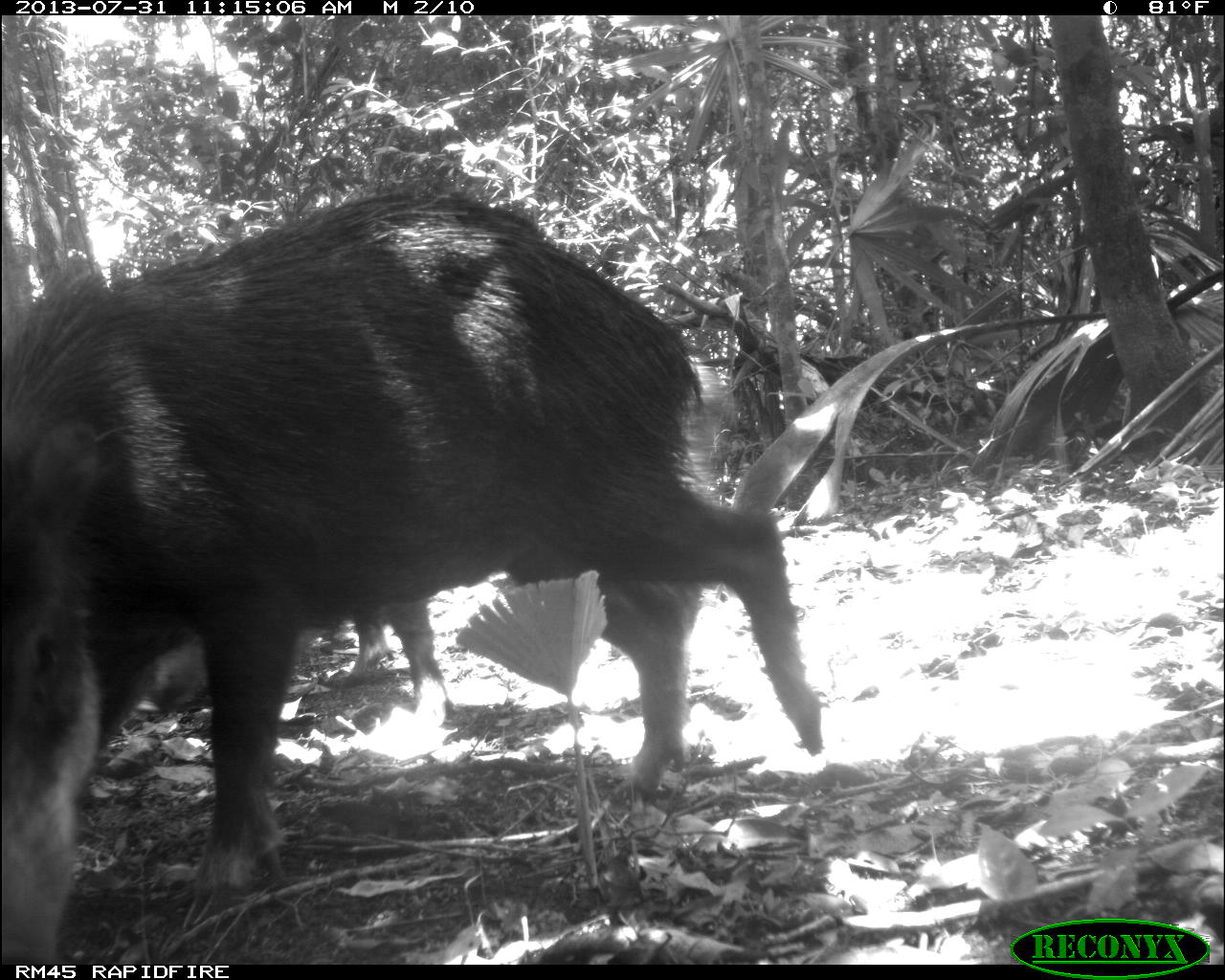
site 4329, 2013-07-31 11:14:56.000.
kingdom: Animalia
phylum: Chordata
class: Mammalia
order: Artiodactyla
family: Tayassuidae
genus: Tayassu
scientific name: Tayassu pecari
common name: white-lipped peccary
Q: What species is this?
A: Tayassu pecari (white-lipped peccary).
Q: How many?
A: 3.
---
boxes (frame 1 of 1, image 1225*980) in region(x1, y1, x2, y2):
tayassu pecari: region(0, 189, 823, 965); region(148, 597, 445, 734)